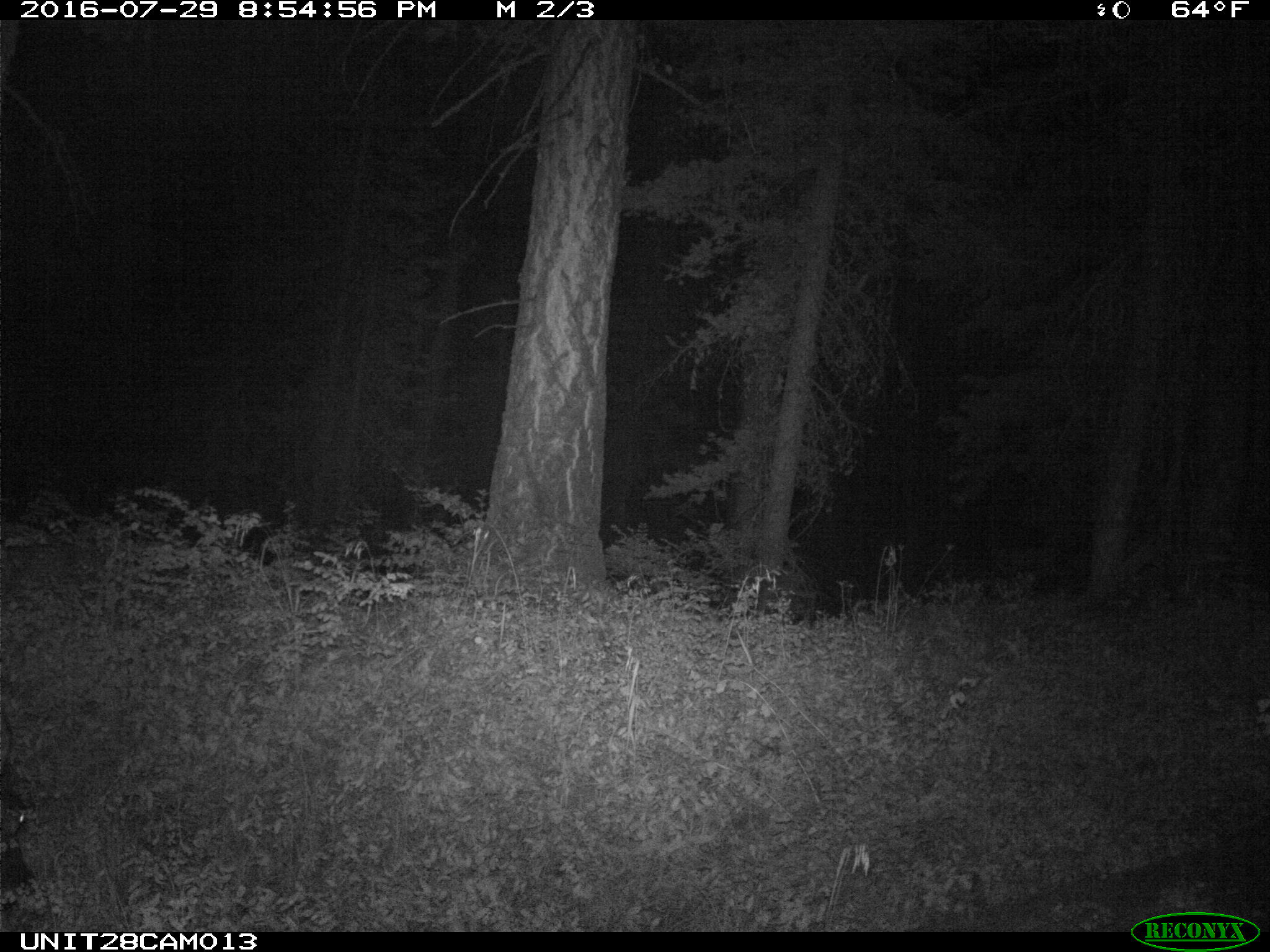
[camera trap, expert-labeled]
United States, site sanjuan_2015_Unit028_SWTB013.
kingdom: Animalia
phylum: Chordata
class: Mammalia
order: Artiodactyla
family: Cervidae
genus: Cervus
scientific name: Cervus elaphus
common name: red deer